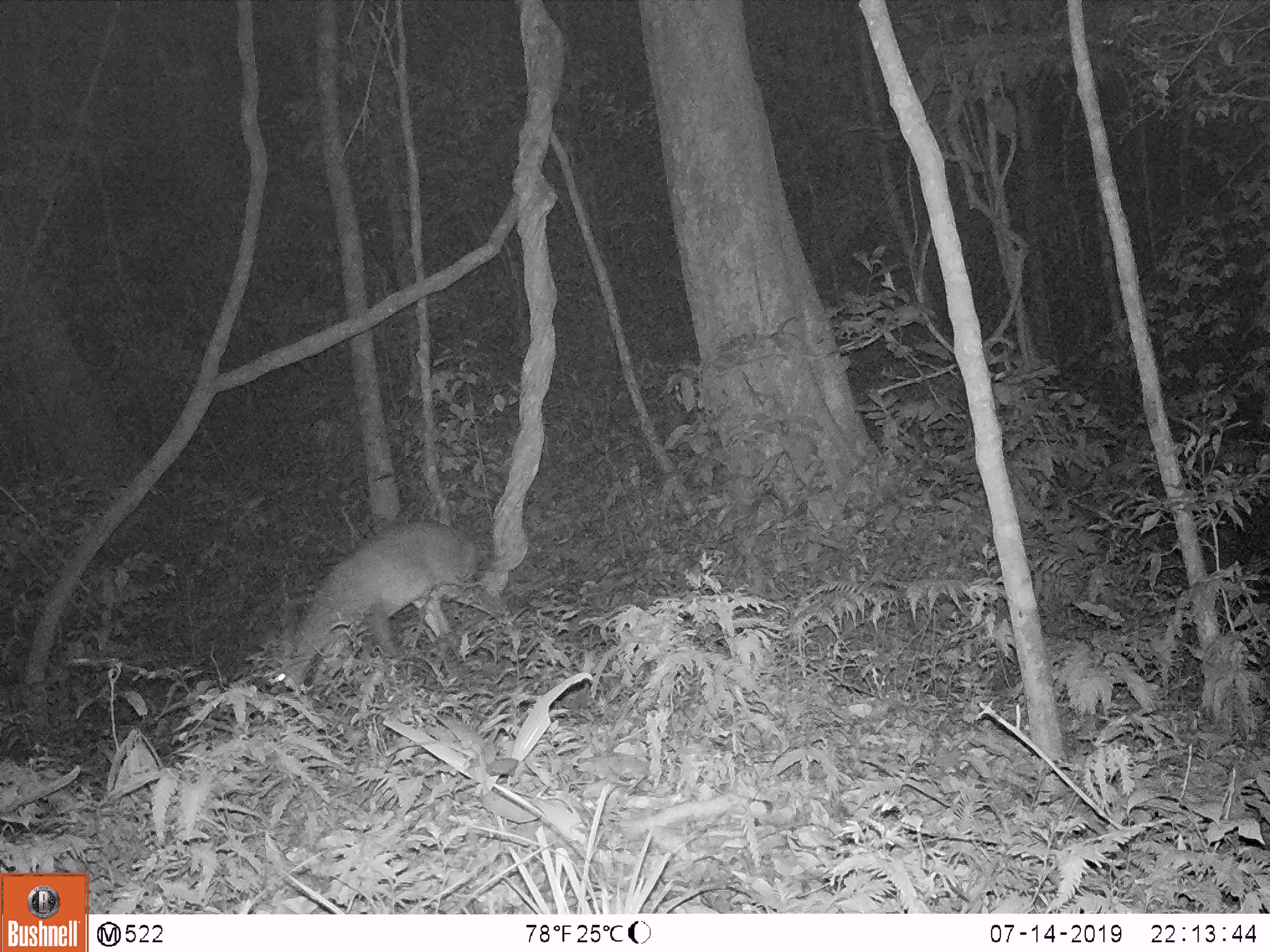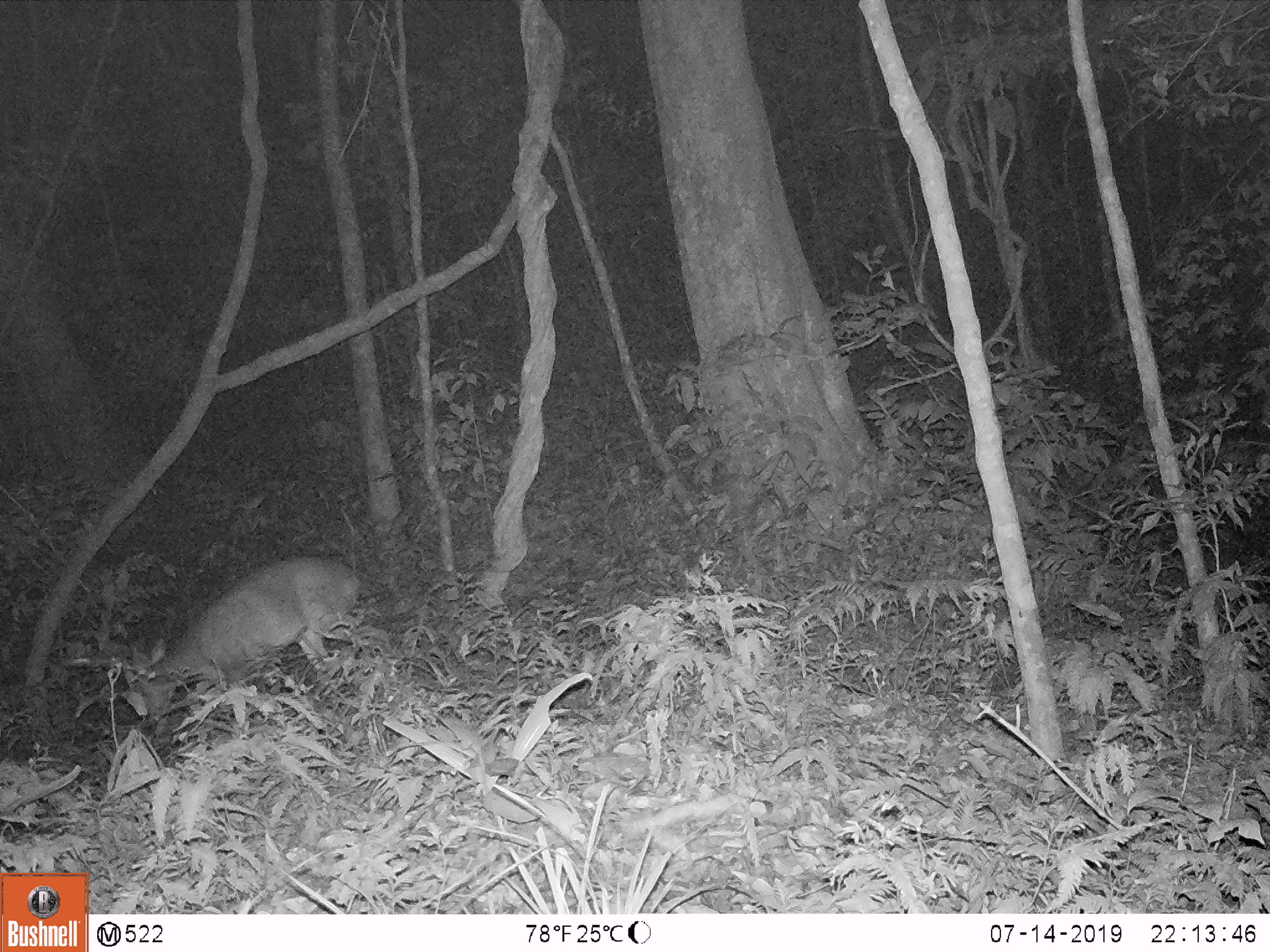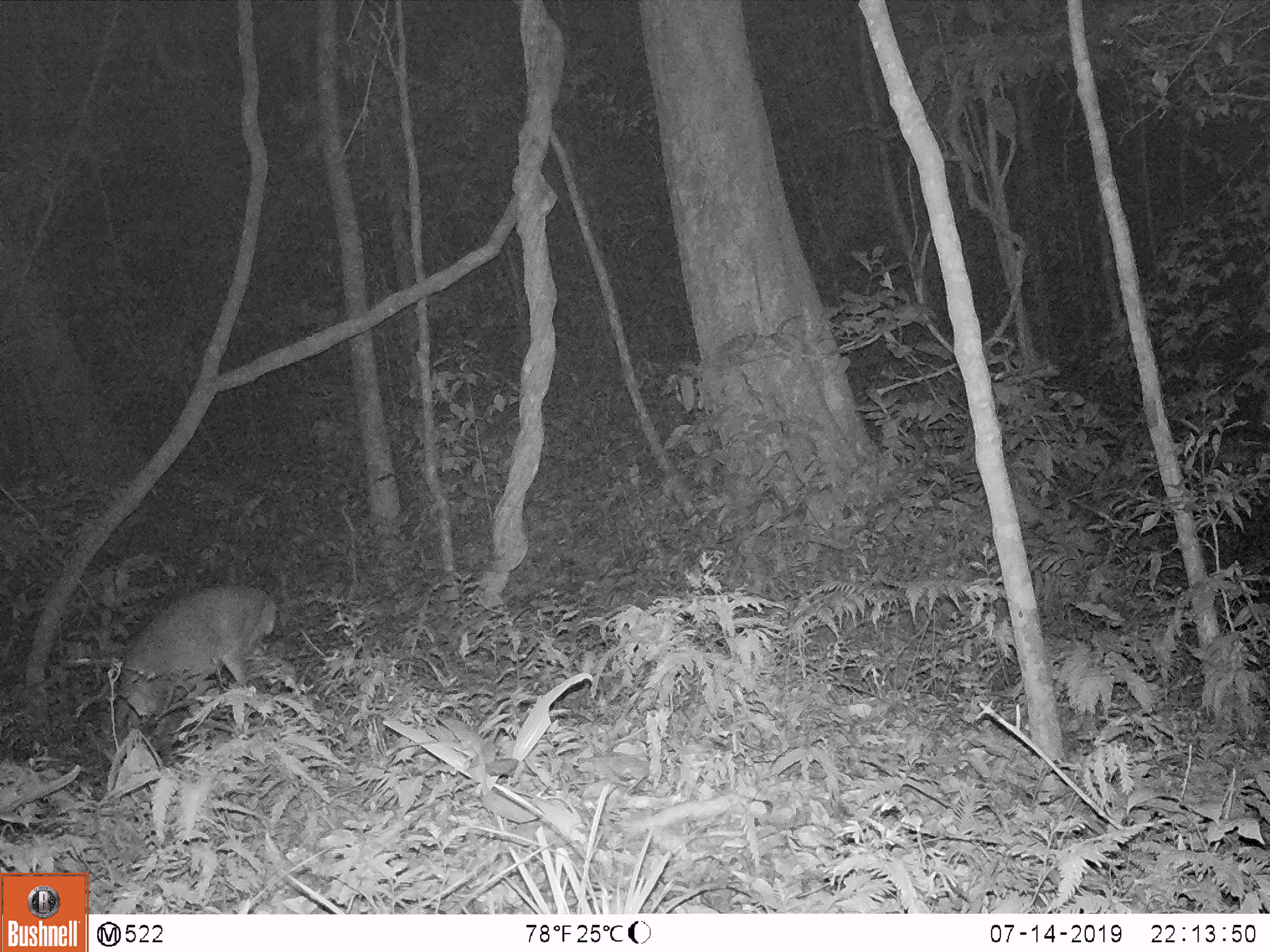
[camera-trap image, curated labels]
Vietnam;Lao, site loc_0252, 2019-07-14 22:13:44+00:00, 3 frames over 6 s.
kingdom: Animalia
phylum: Chordata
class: Mammalia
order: Artiodactyla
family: Cervidae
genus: Muntiacus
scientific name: Muntiacus rooseveltorum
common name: roosevelt's muntjac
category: roosevelts muntjac group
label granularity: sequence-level